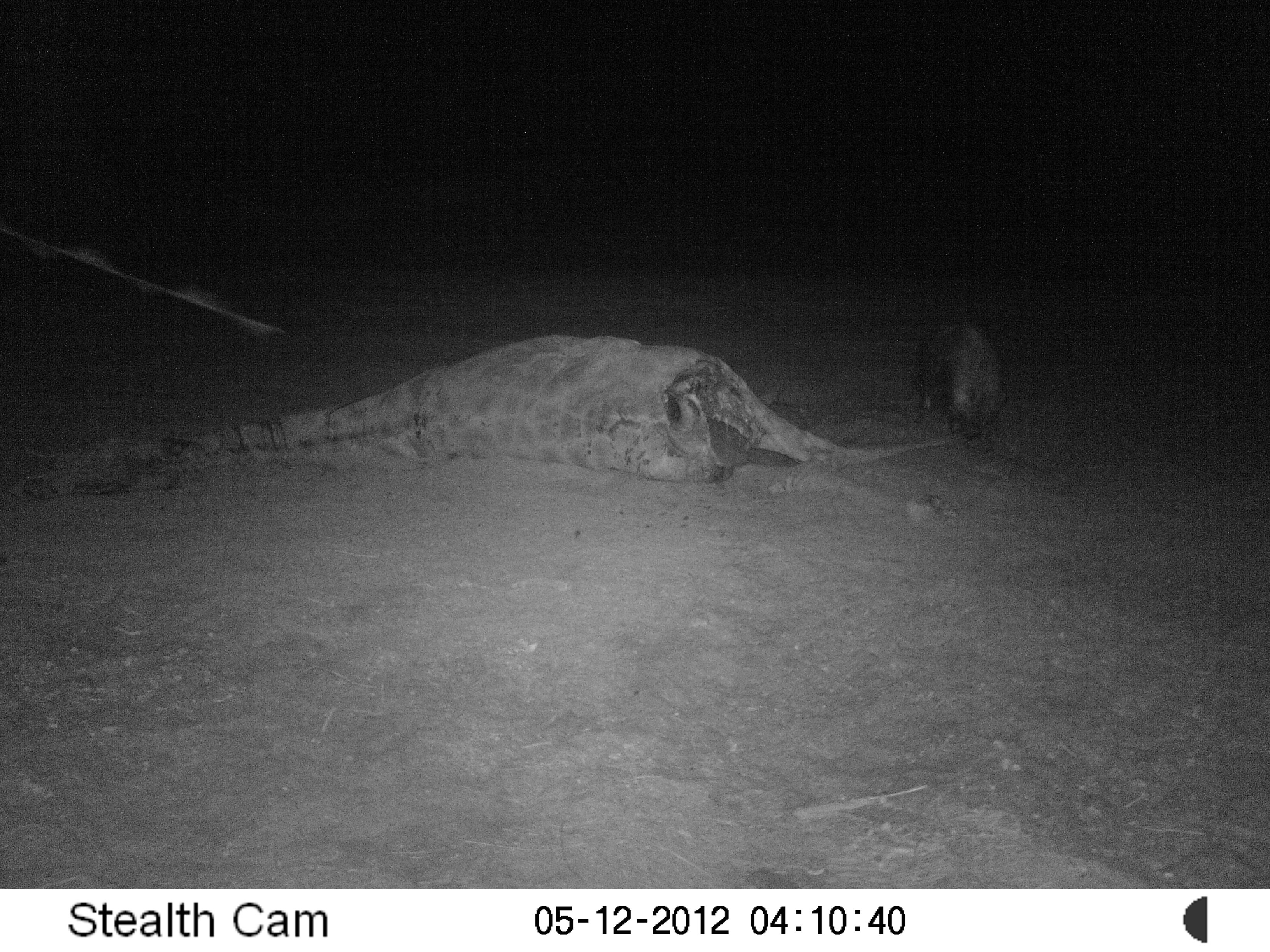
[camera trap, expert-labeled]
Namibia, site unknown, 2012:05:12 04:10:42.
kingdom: Animalia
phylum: Chordata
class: Mammalia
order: Carnivora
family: Hyaenidae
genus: Parahyaena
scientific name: Parahyaena brunnea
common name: brown hyena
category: hyaena brunnea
Hyaena brunnea (brown hyena) (Parahyaena brunnea).